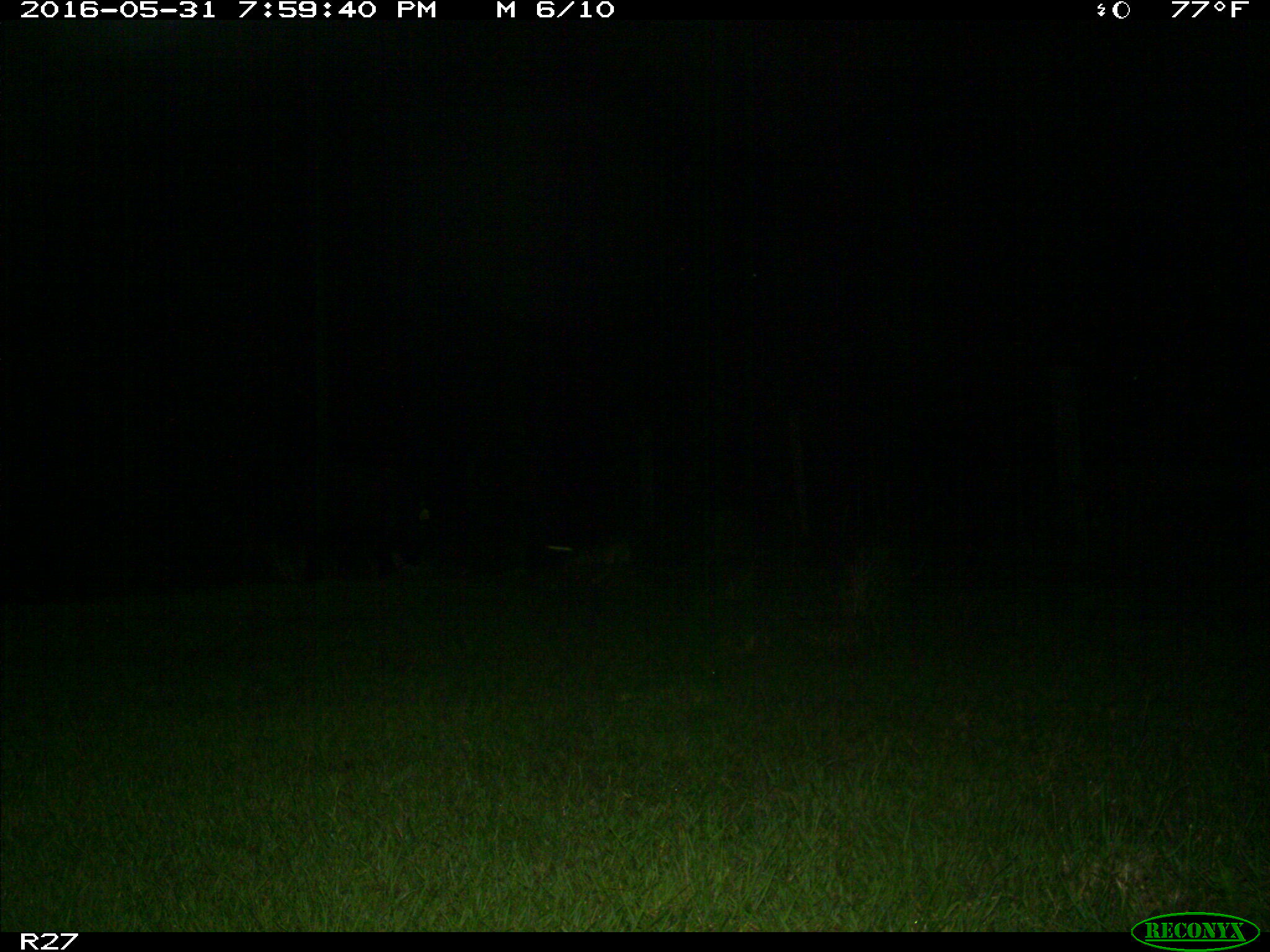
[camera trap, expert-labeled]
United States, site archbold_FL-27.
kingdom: Animalia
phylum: Chordata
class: Mammalia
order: Artiodactyla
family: Suidae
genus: Sus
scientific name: Sus scrofa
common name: wild boar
Sus scrofa (wild boar).